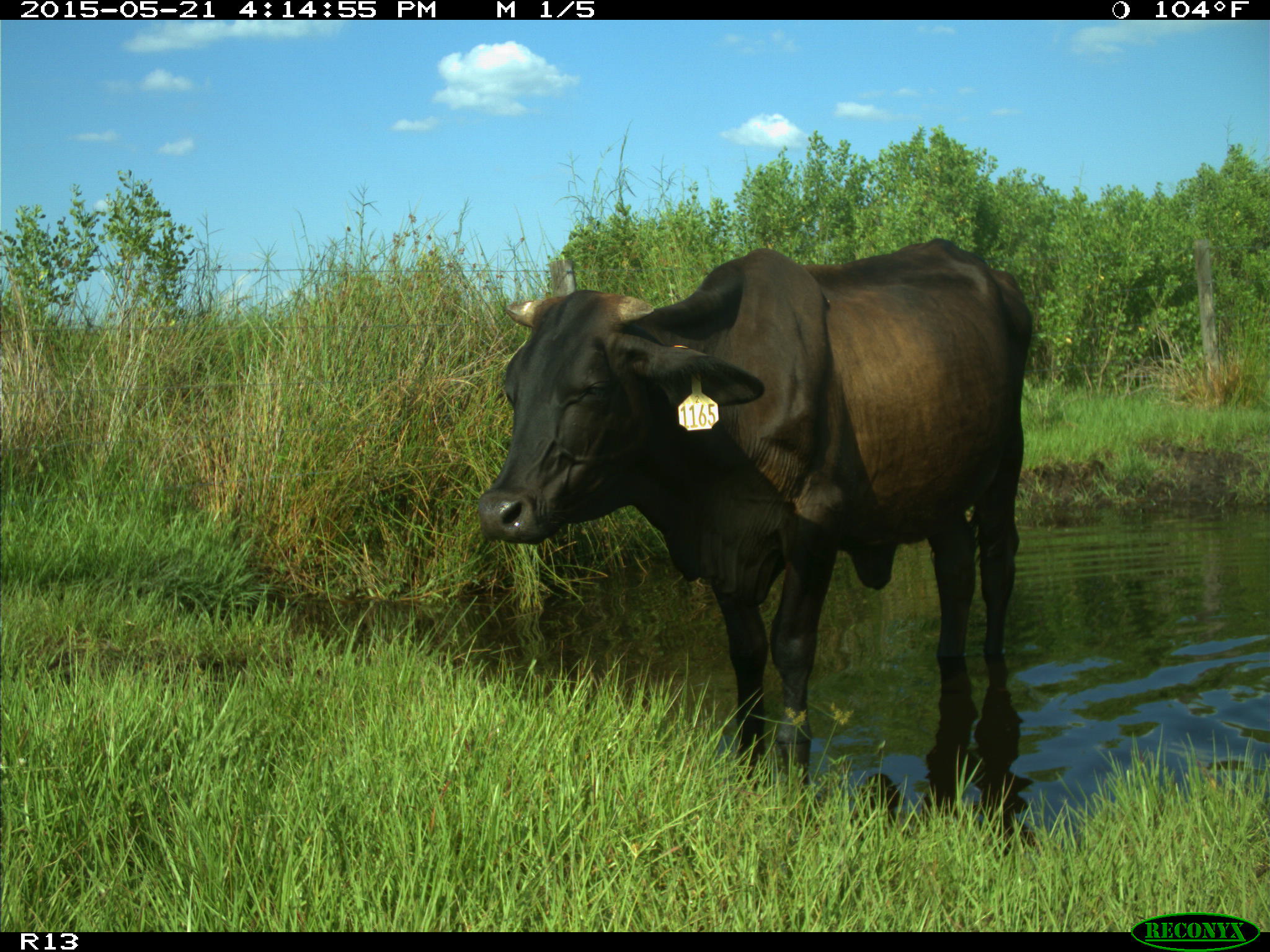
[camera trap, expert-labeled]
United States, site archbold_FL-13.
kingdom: Animalia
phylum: Chordata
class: Mammalia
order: Artiodactyla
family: Bovidae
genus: Bos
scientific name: Bos taurus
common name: domestic cow